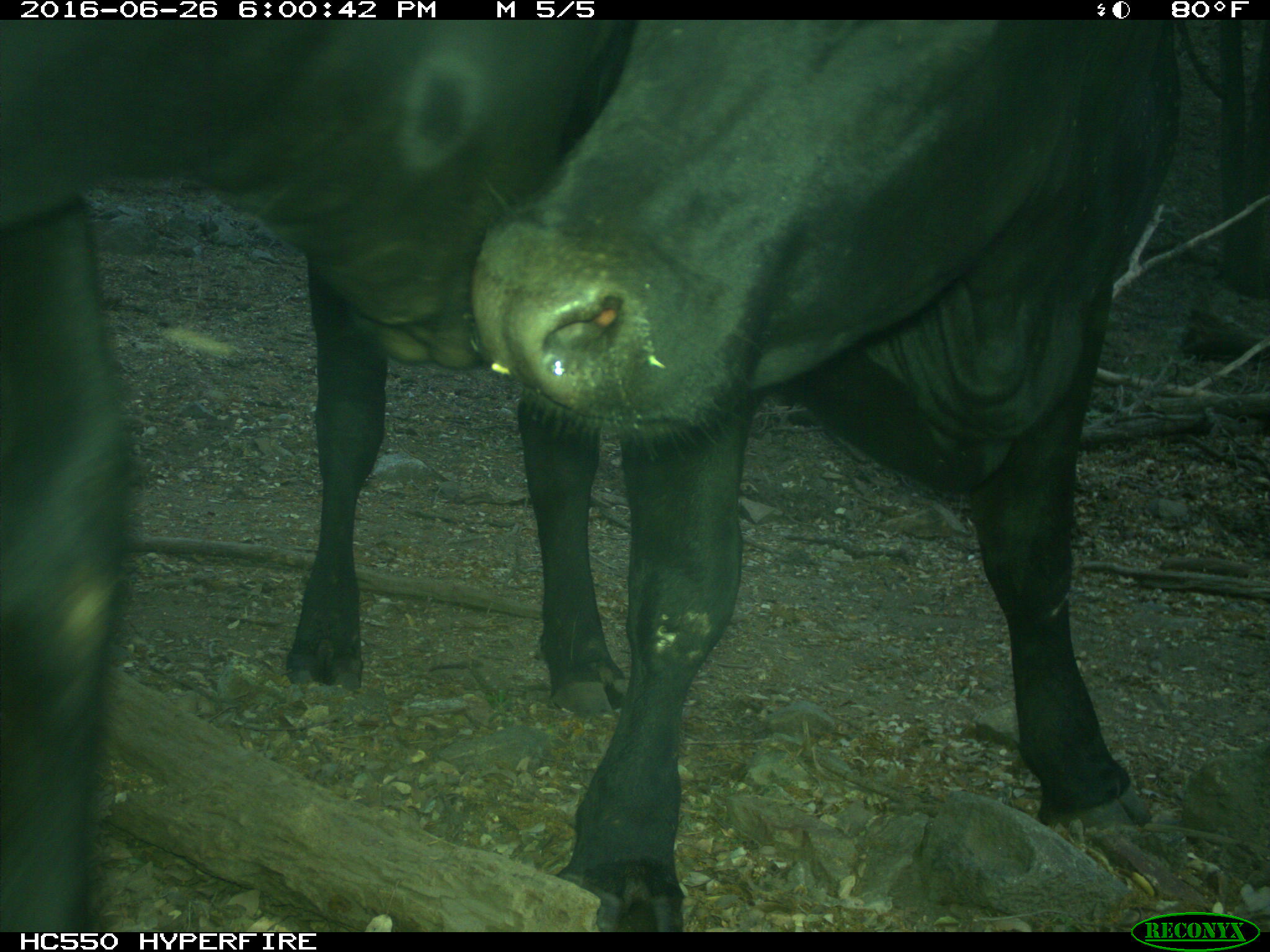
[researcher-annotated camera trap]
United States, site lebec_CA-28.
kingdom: Animalia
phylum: Chordata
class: Mammalia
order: Artiodactyla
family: Bovidae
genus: Bos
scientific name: Bos taurus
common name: domestic cow